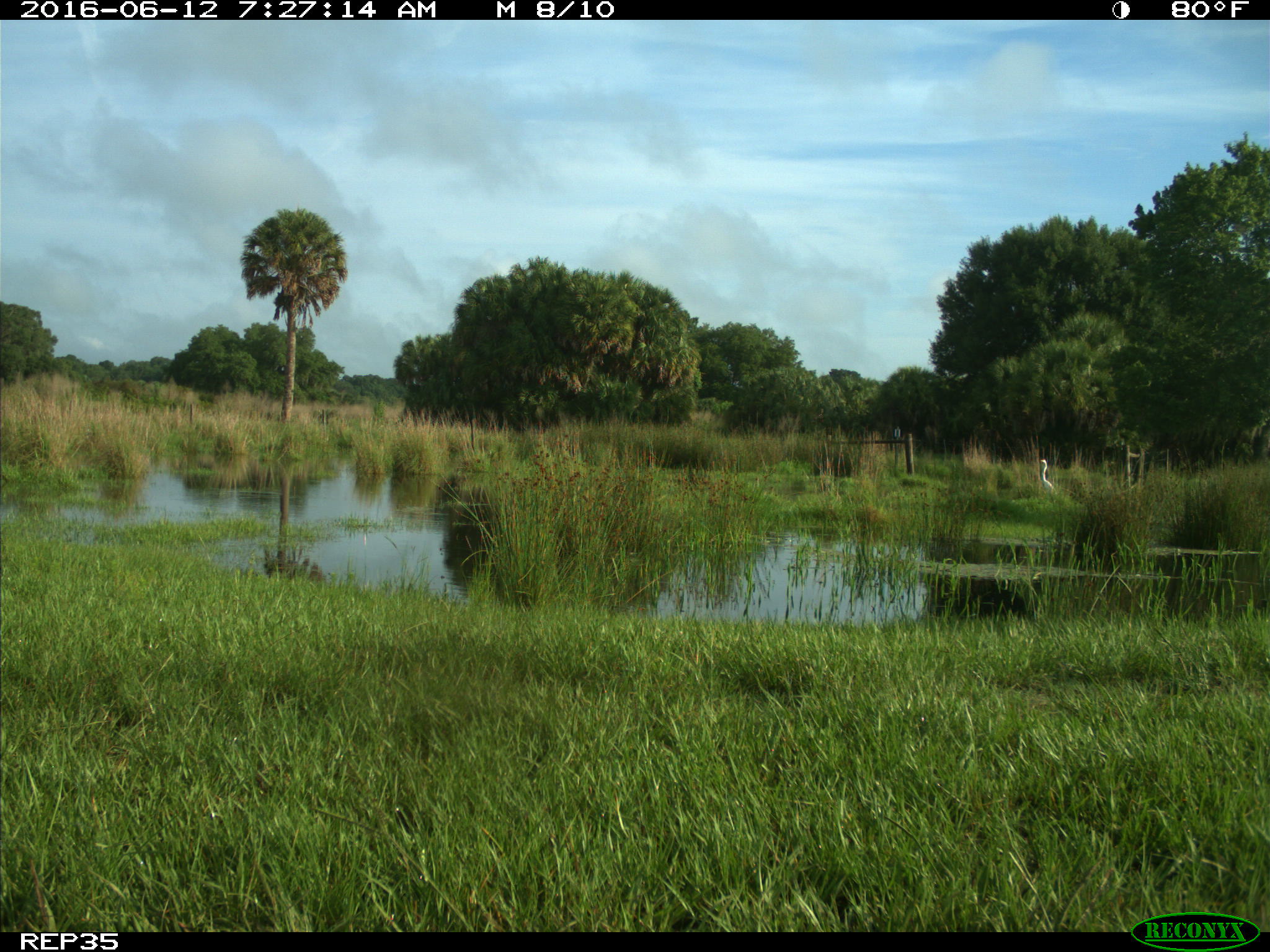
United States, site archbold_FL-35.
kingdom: Animalia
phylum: Chordata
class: Mammalia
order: Artiodactyla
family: Bovidae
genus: Bos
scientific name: Bos taurus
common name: domestic cow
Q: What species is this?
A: Bos taurus (domestic cow).